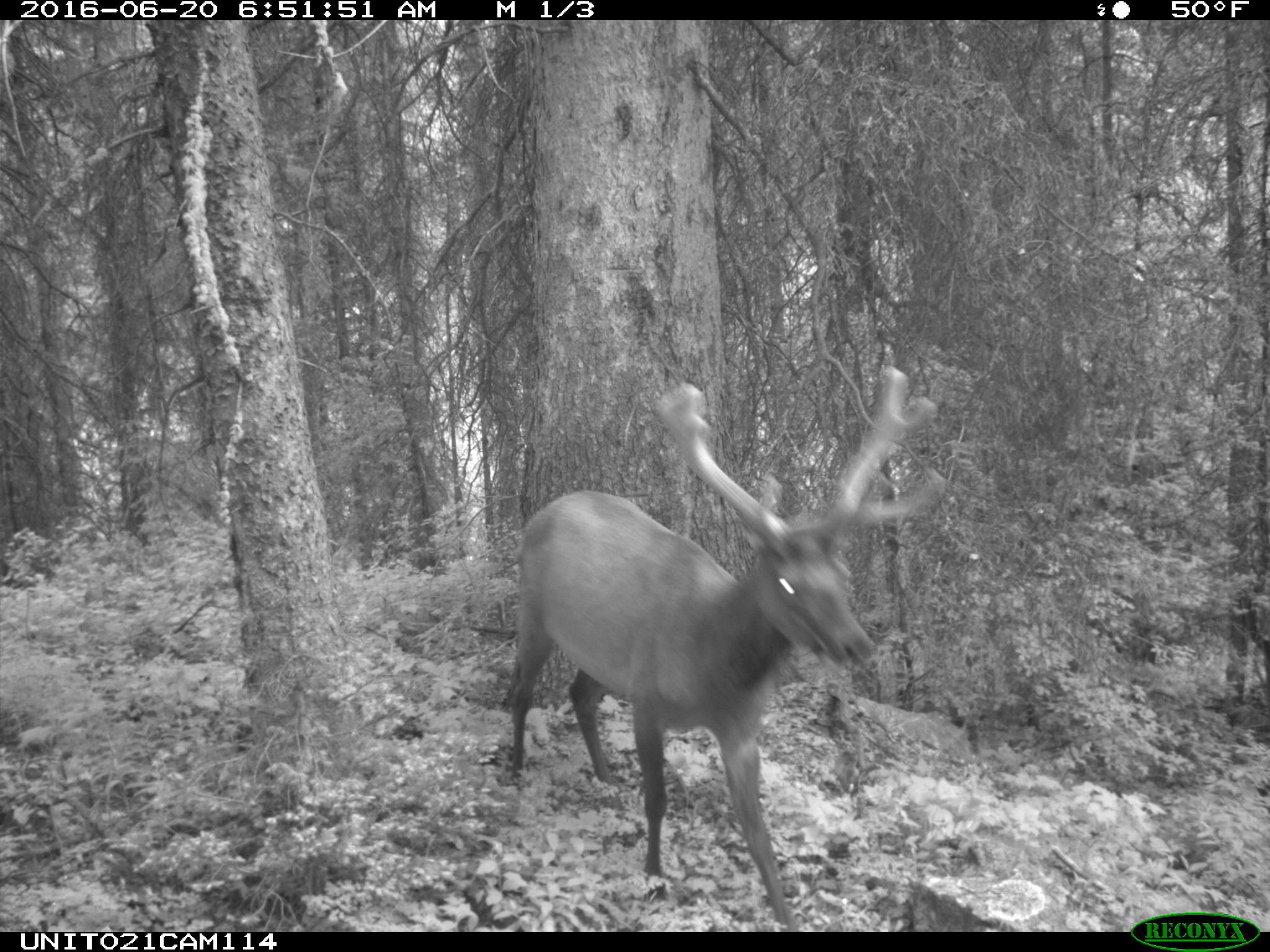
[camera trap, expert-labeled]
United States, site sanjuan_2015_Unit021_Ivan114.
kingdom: Animalia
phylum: Chordata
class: Mammalia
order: Artiodactyla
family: Cervidae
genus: Cervus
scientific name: Cervus elaphus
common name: red deer